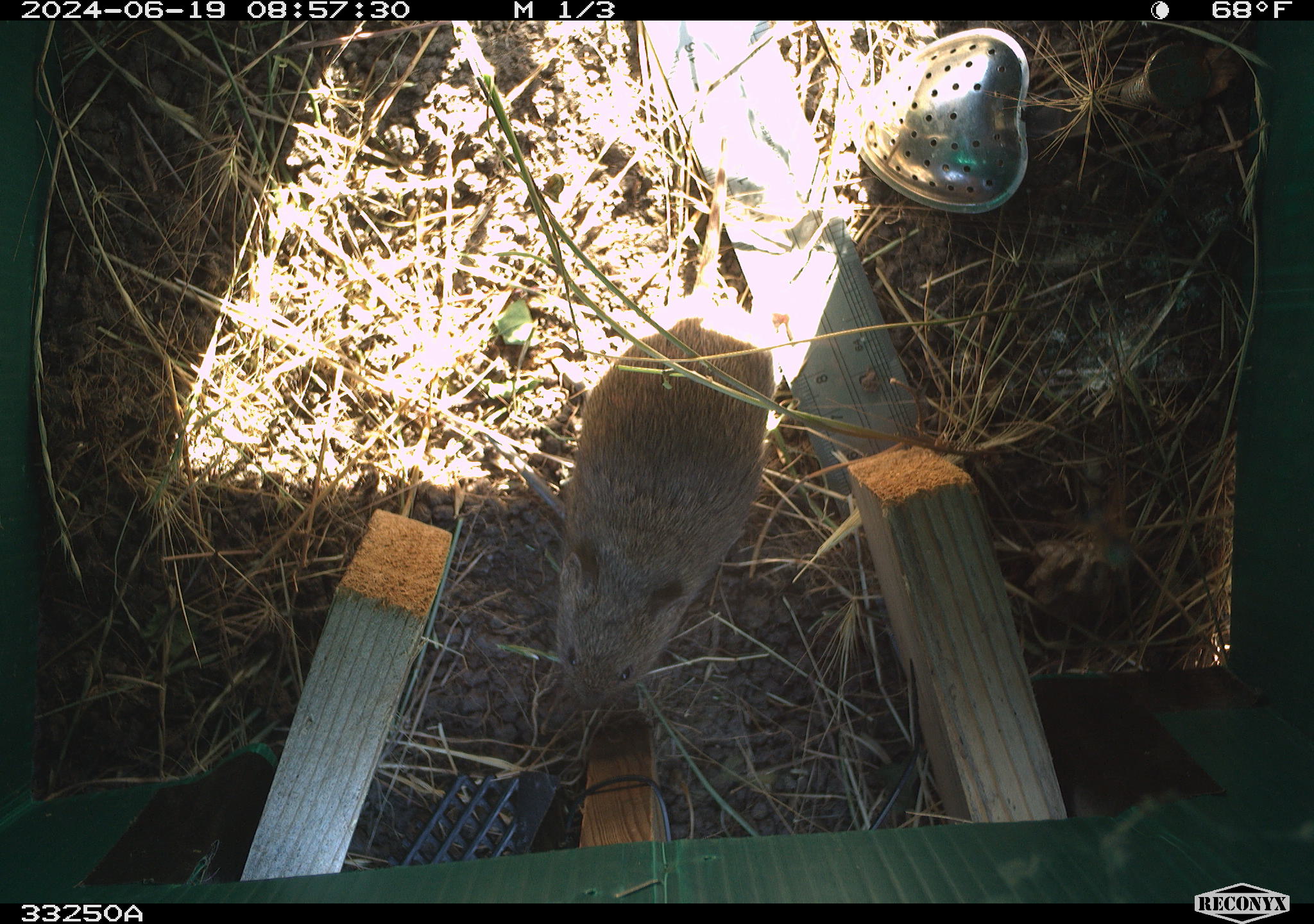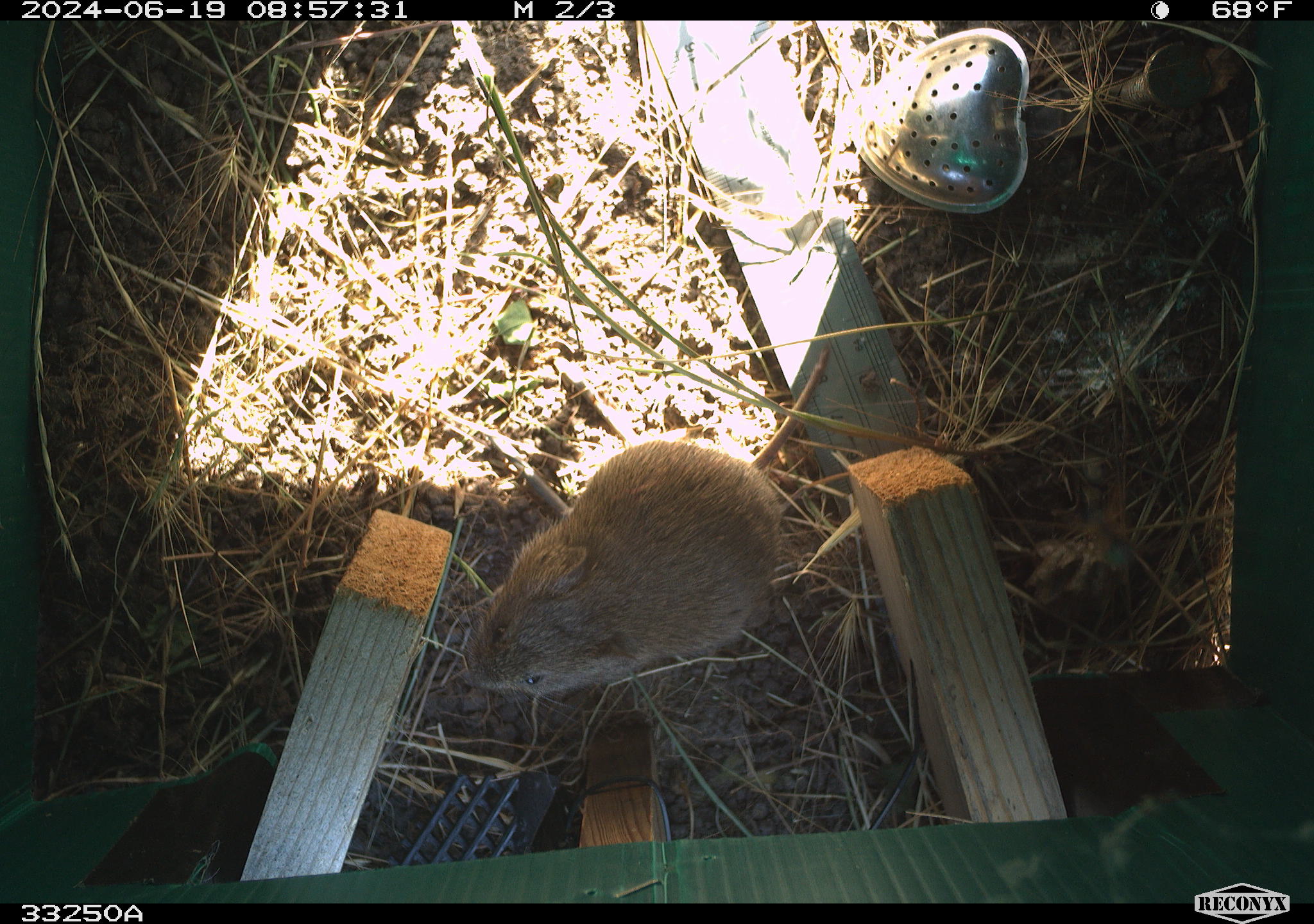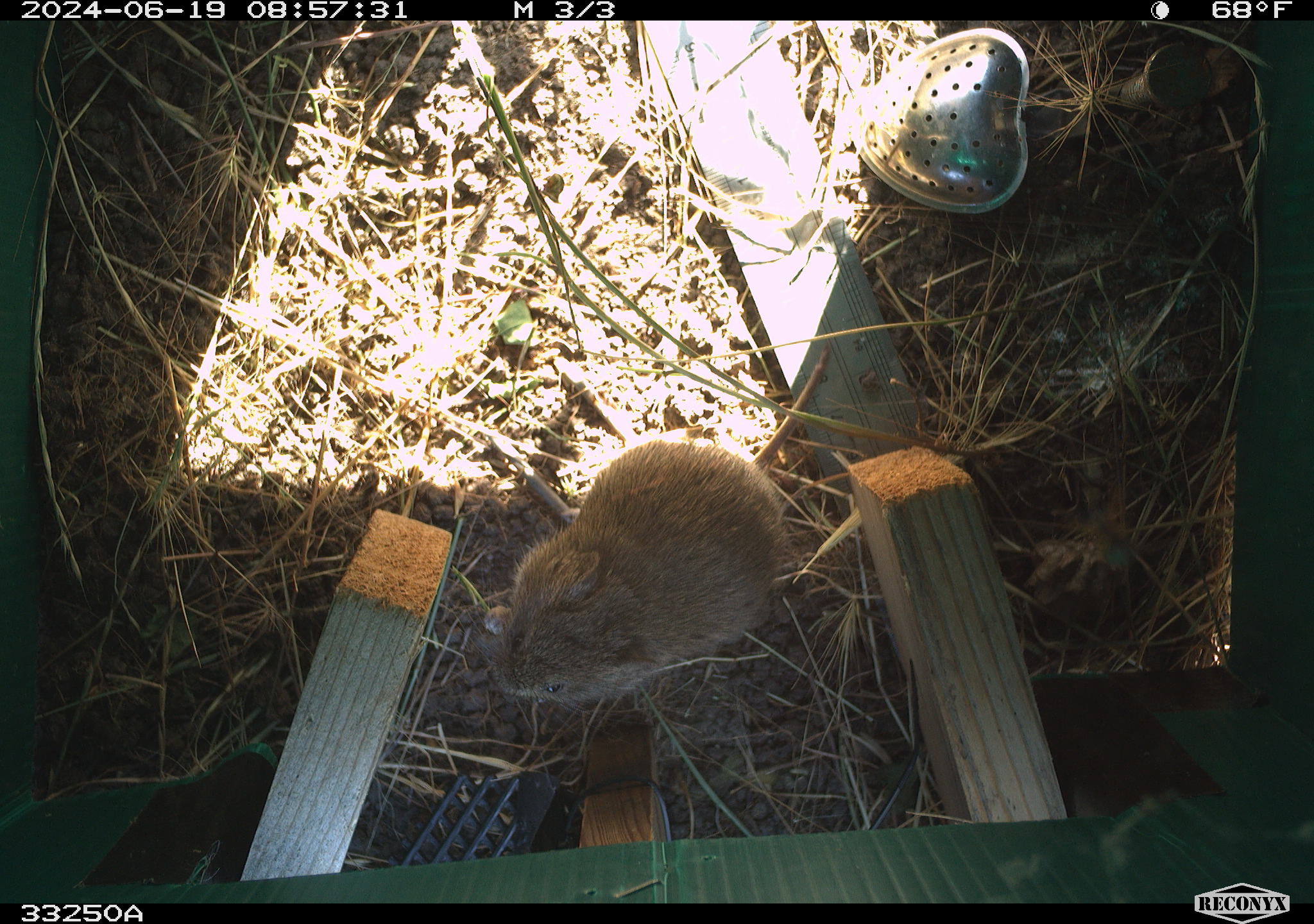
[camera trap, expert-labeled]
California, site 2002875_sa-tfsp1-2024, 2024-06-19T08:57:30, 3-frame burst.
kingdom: Animalia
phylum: Chordata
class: Mammalia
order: Rodentia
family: Cricetidae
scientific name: Arvicolinae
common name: voles, lemmings, and muskrats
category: arvicolinae subfamily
Arvicolinae subfamily (voles, lemmings, and muskrats) (Arvicolinae).